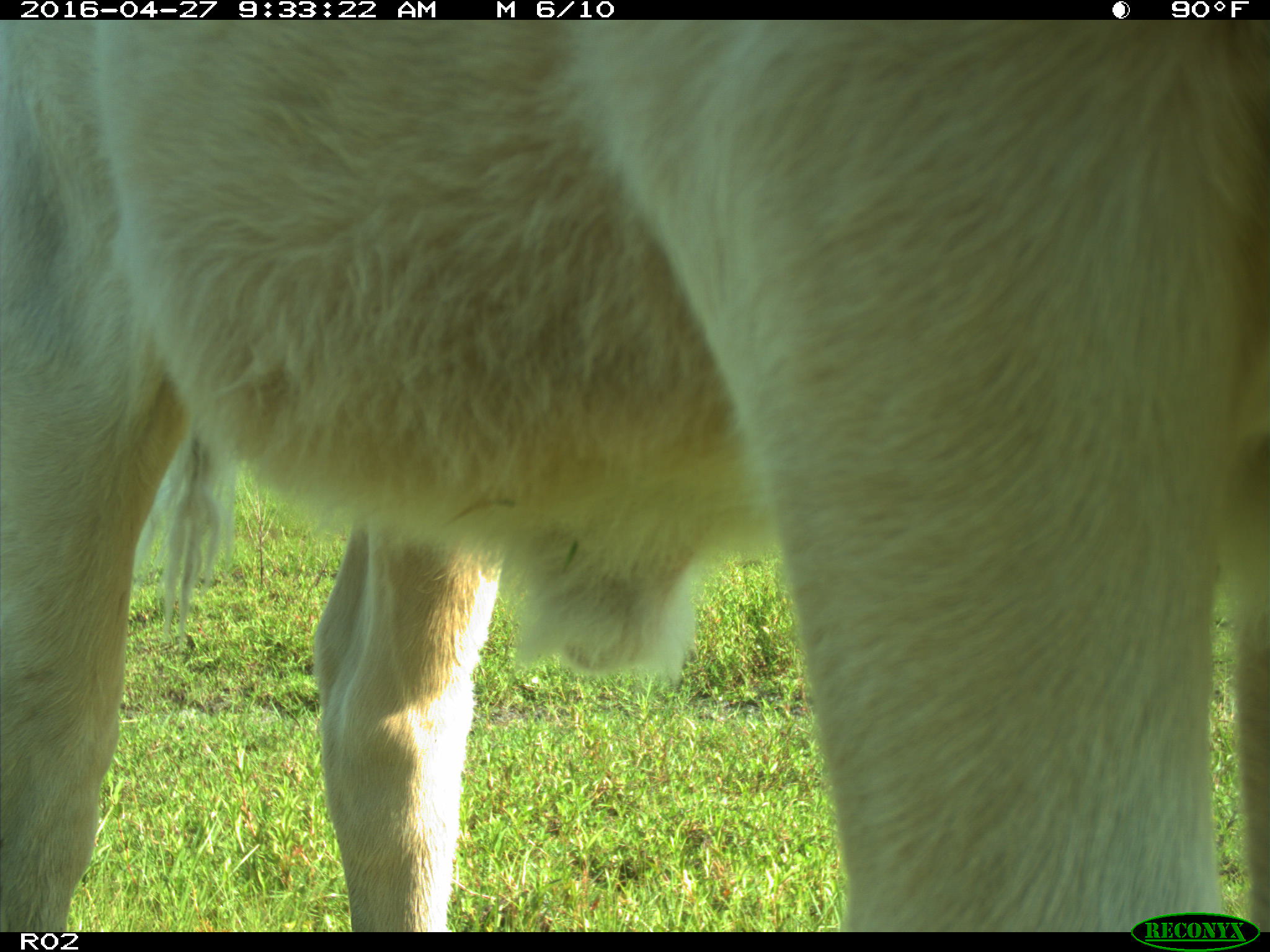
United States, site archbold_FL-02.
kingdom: Animalia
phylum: Chordata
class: Mammalia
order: Artiodactyla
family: Bovidae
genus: Bos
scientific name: Bos taurus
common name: domestic cow